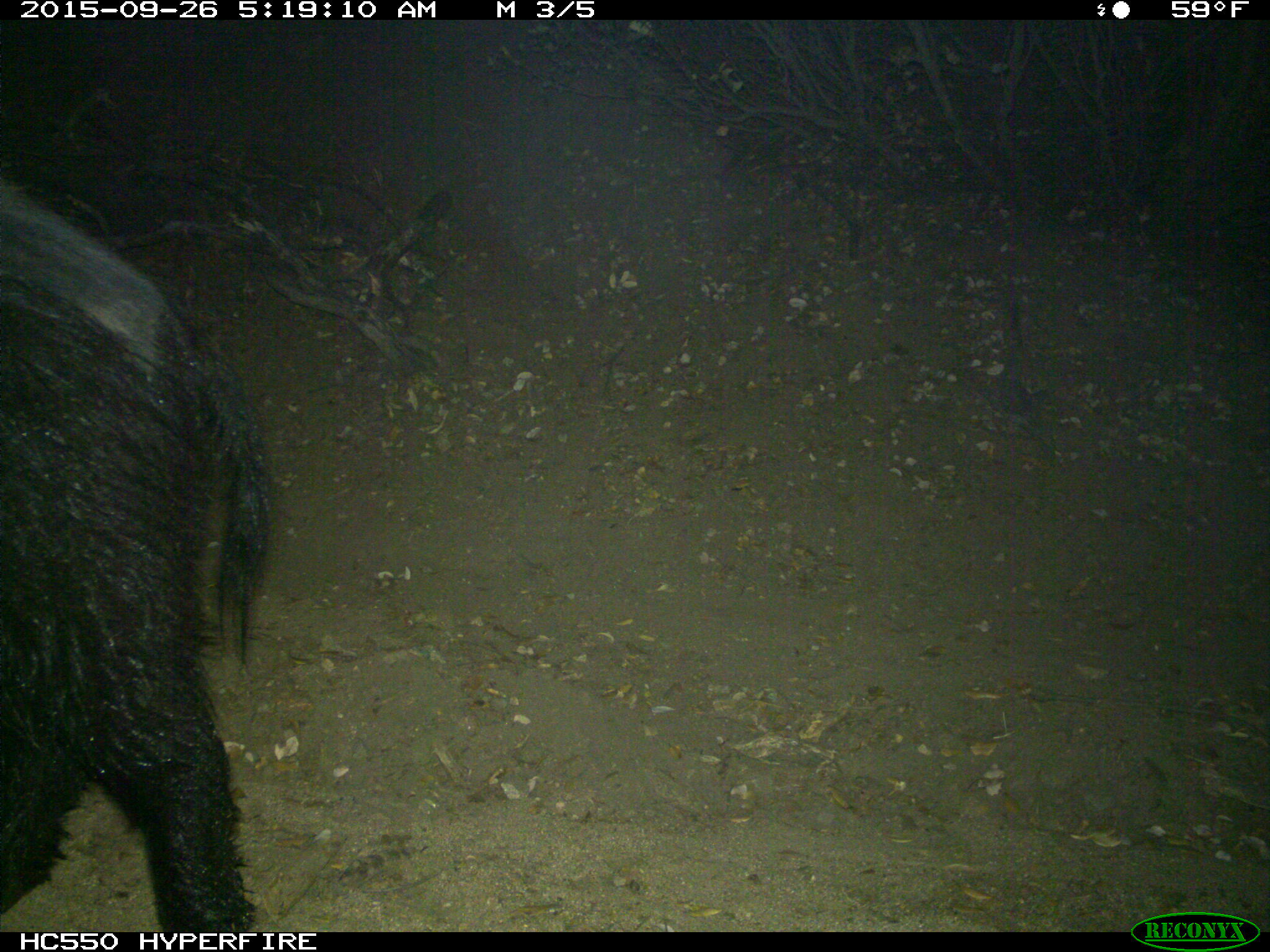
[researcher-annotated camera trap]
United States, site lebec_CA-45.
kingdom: Animalia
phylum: Chordata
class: Mammalia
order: Artiodactyla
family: Suidae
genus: Sus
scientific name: Sus scrofa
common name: wild boar